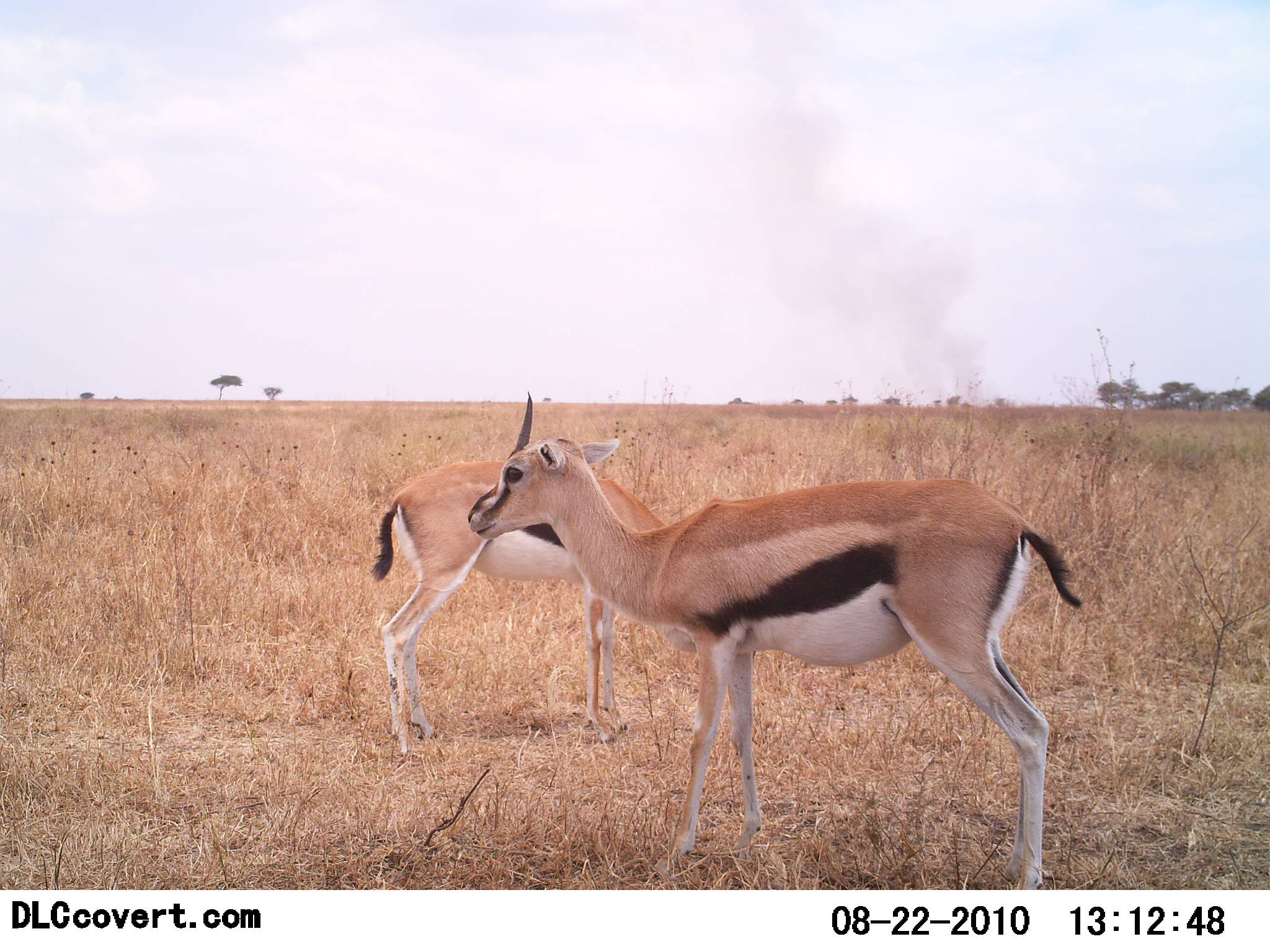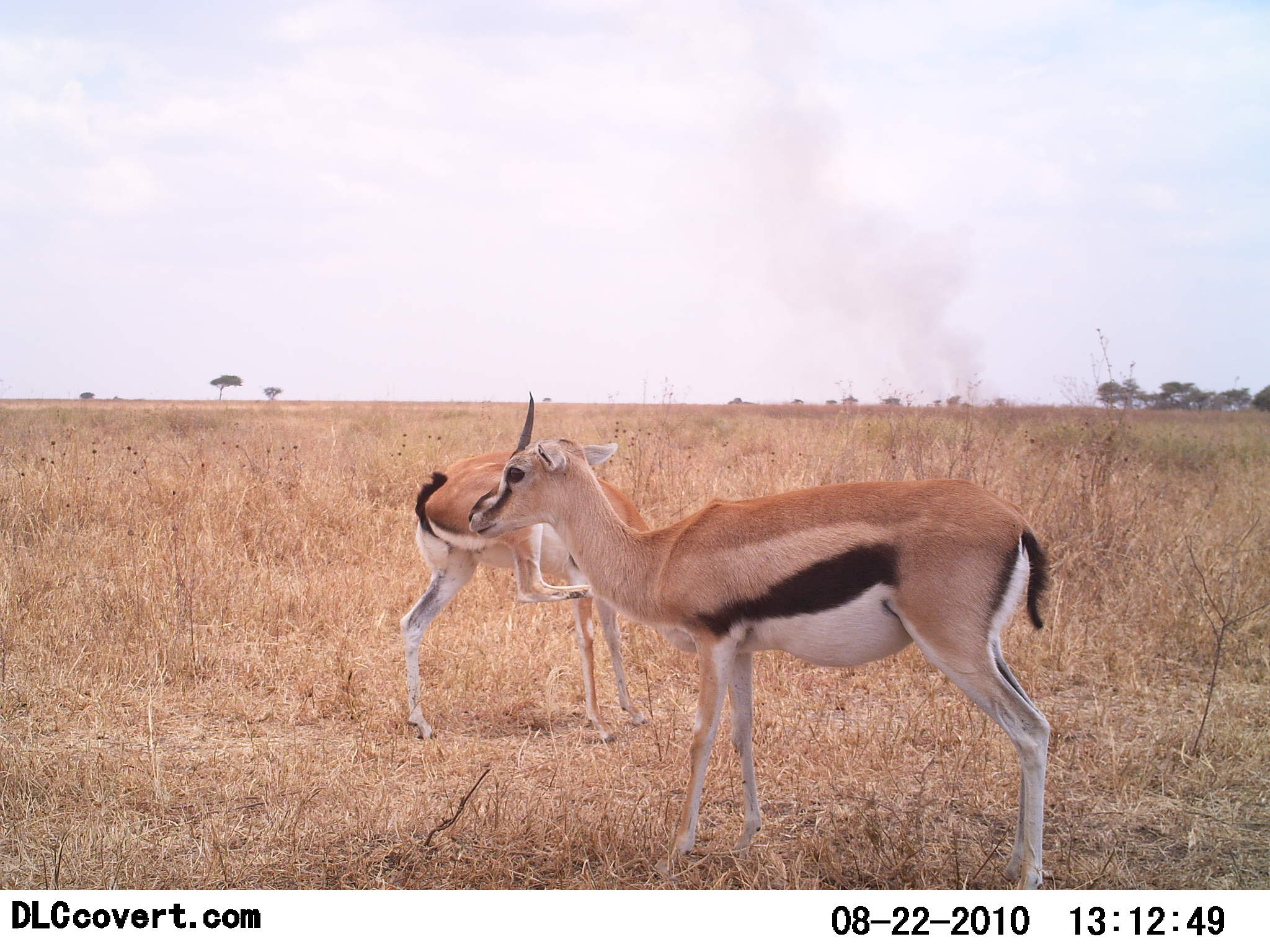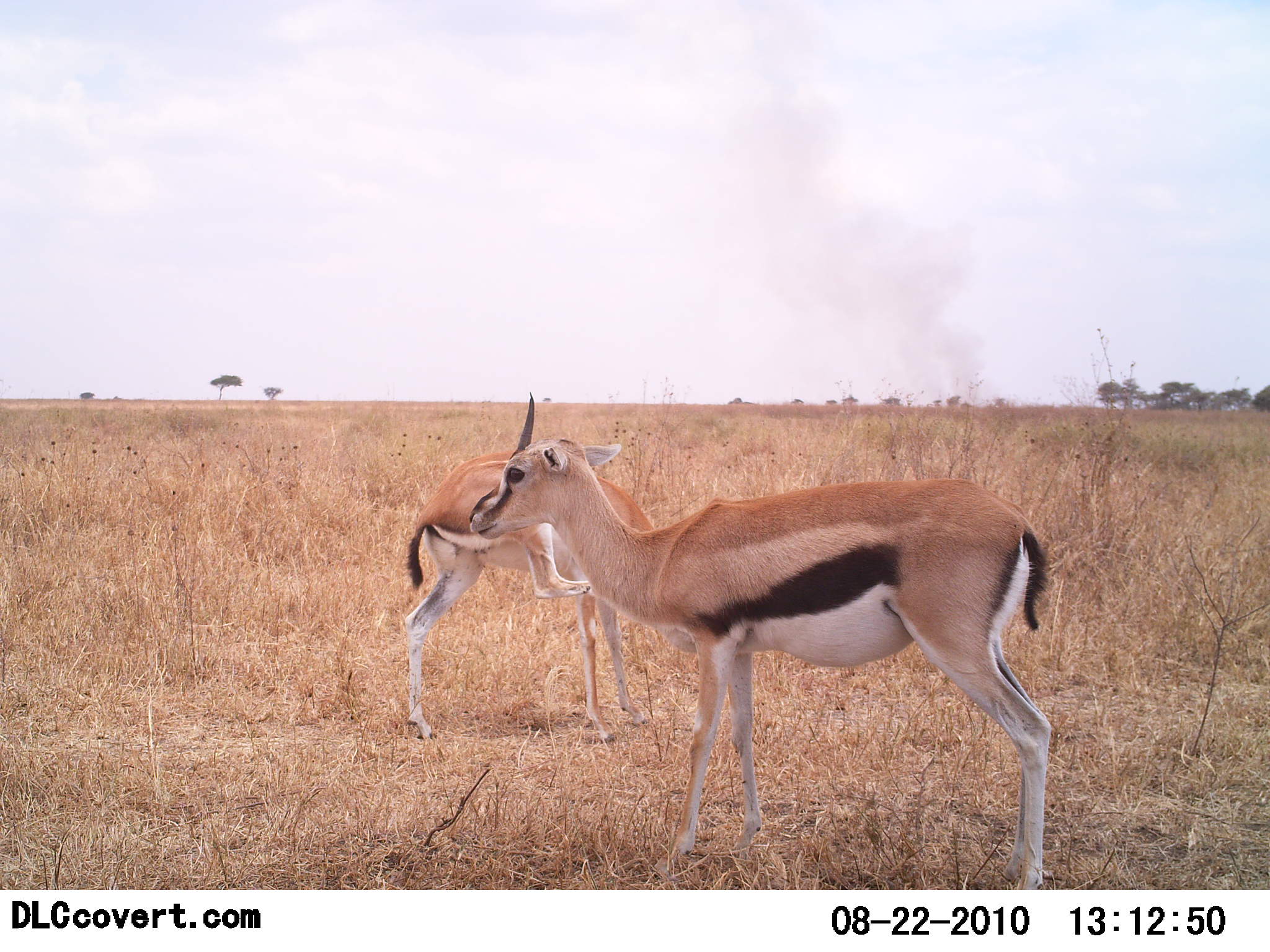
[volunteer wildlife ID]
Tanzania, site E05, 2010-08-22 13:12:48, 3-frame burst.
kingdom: Animalia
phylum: Chordata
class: Mammalia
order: Artiodactyla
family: Bovidae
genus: Eudorcas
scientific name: Eudorcas thomsonii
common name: thomson's gazelle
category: gazellethomsons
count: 2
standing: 83%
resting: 17%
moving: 0%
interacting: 0%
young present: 0%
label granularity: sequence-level